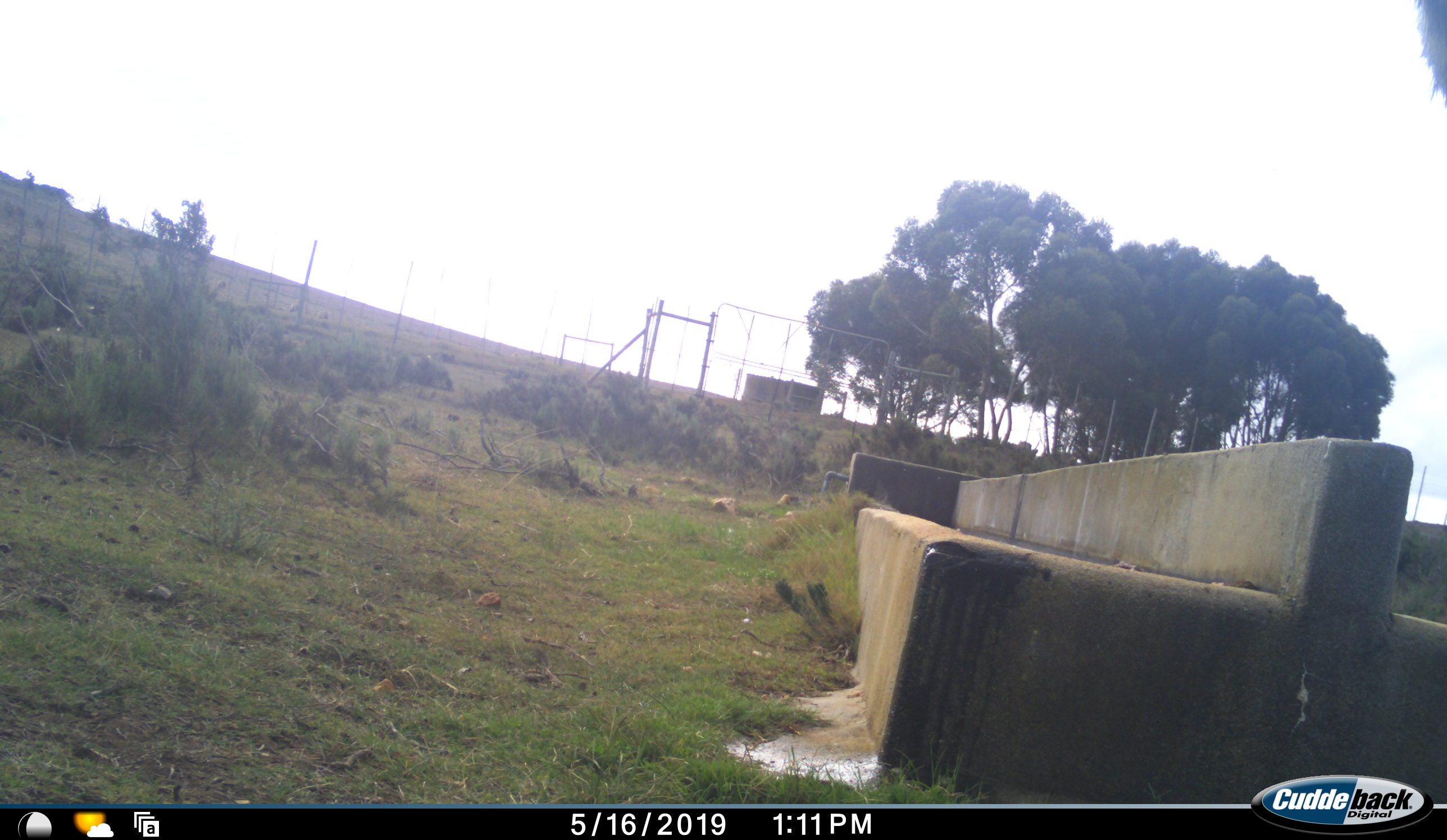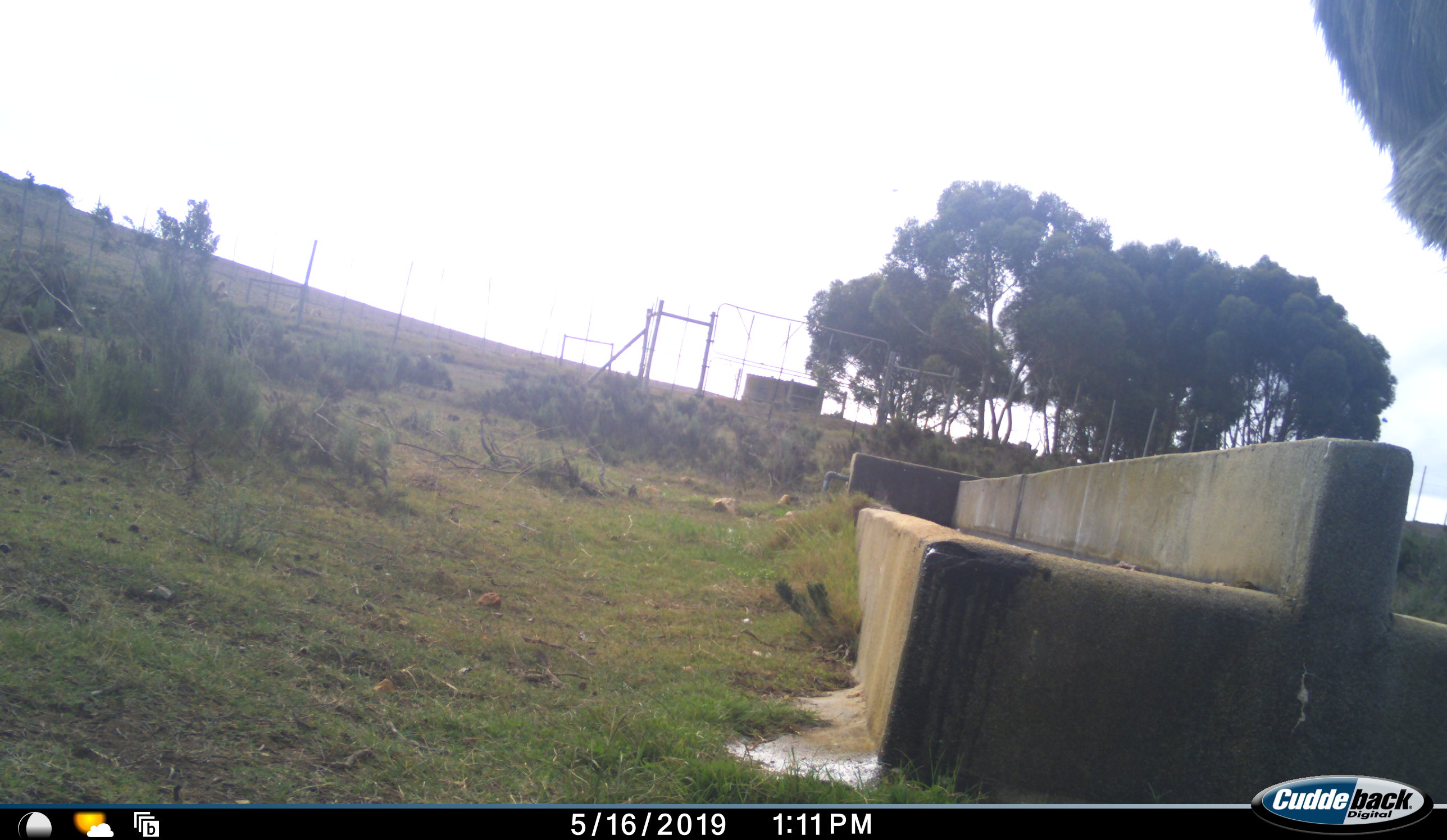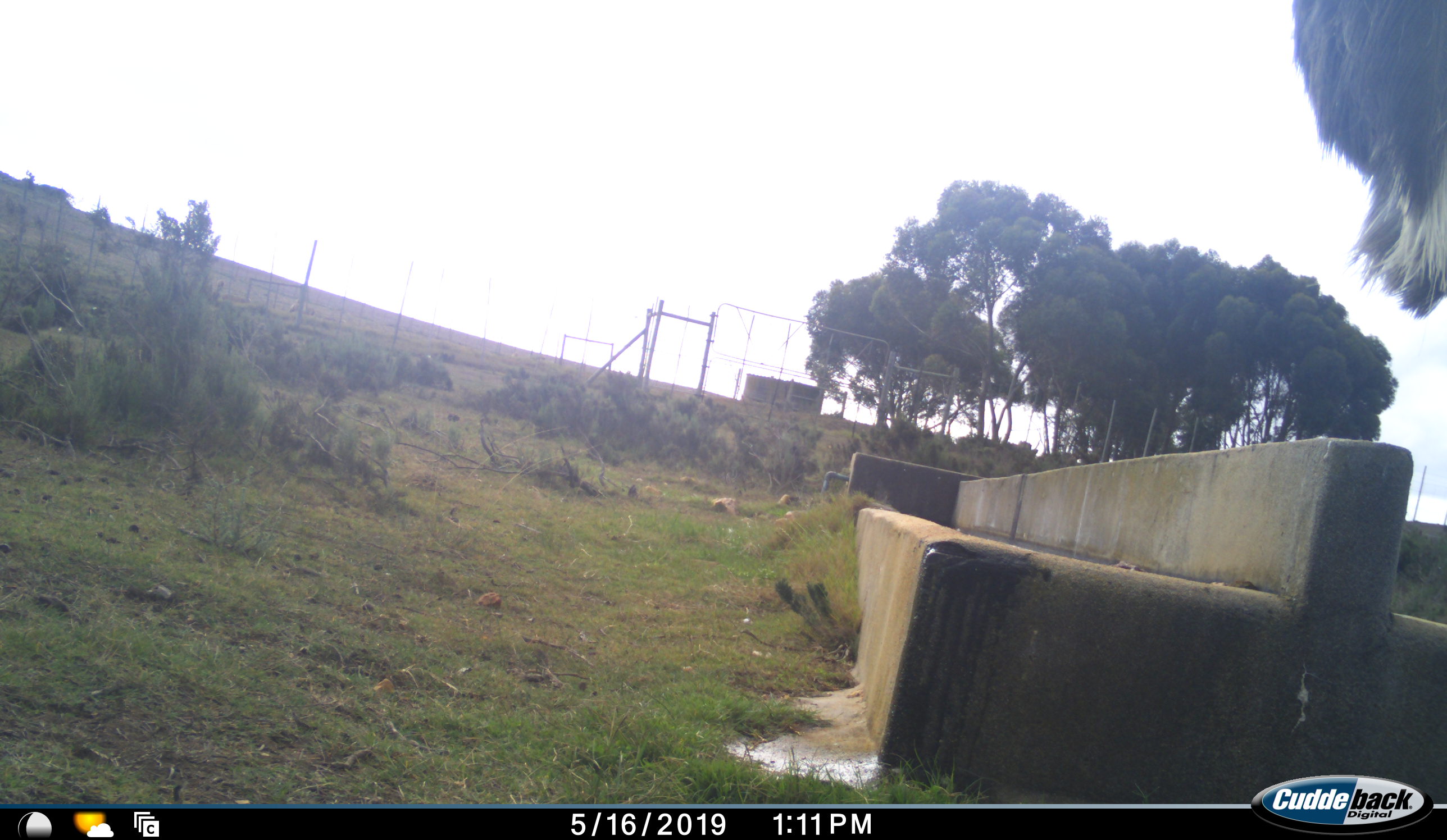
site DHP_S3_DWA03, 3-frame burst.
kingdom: Animalia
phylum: Chordata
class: Aves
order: Struthioniformes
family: Struthionidae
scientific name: Struthionidae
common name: ostrich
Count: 1.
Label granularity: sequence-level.